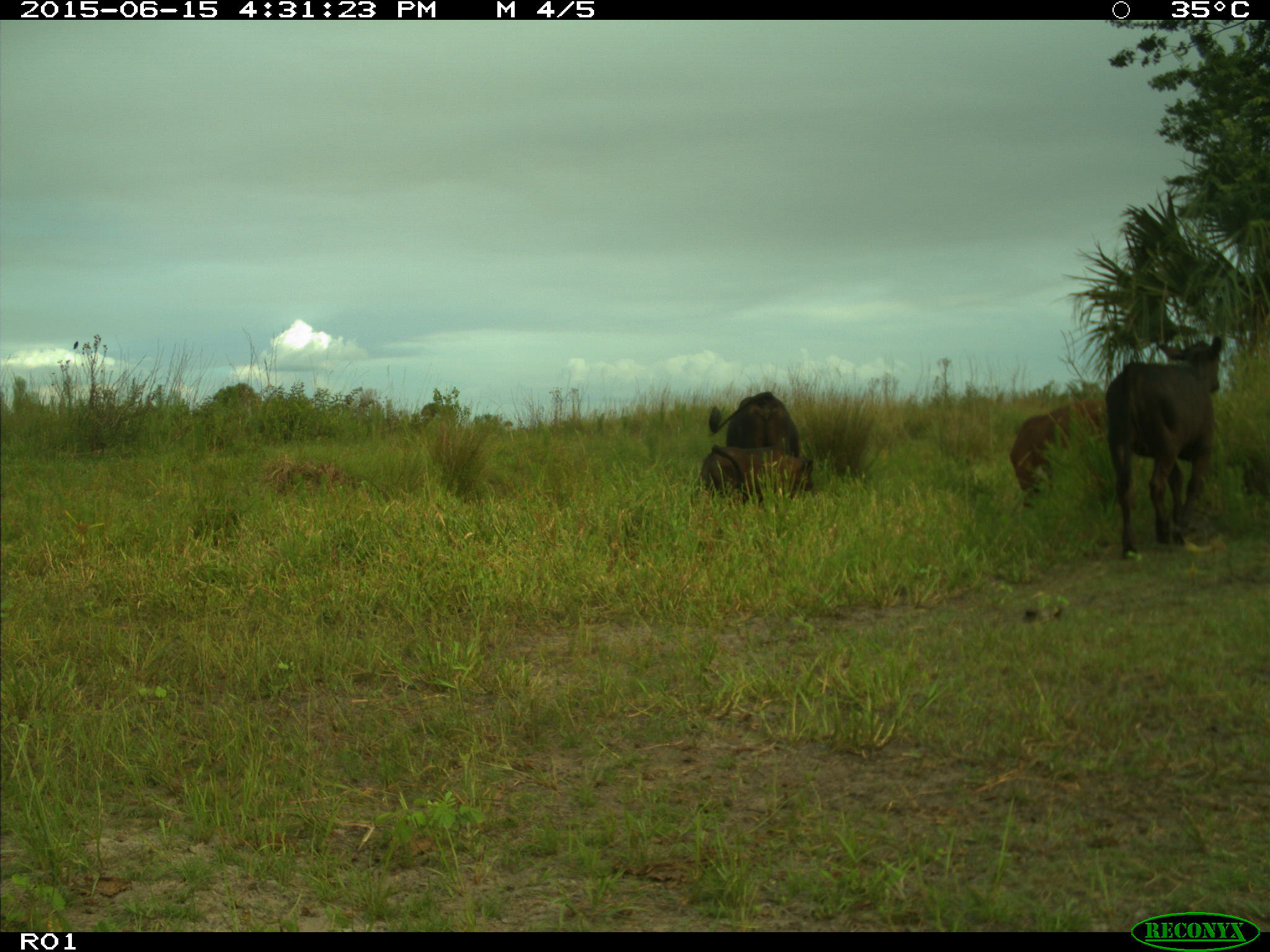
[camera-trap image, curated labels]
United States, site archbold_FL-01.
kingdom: Animalia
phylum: Chordata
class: Mammalia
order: Artiodactyla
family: Bovidae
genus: Bos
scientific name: Bos taurus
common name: domestic cow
Bos taurus (domestic cow).